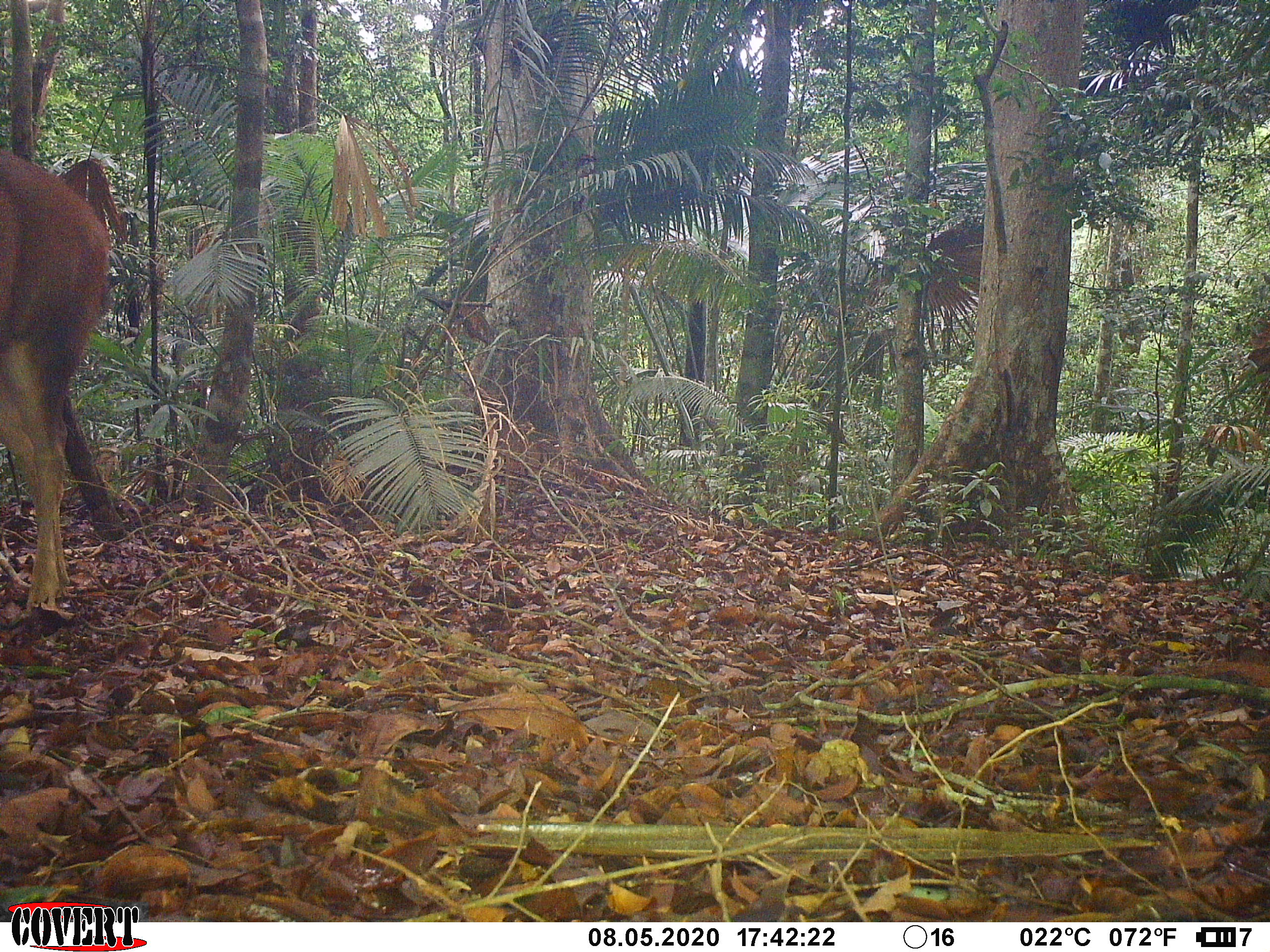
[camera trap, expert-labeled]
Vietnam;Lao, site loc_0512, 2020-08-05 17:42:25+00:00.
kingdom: Animalia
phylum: Chordata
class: Mammalia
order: Artiodactyla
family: Cervidae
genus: Rusa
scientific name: Rusa unicolor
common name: sambar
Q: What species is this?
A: Sambar (Rusa unicolor).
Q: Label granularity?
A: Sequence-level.